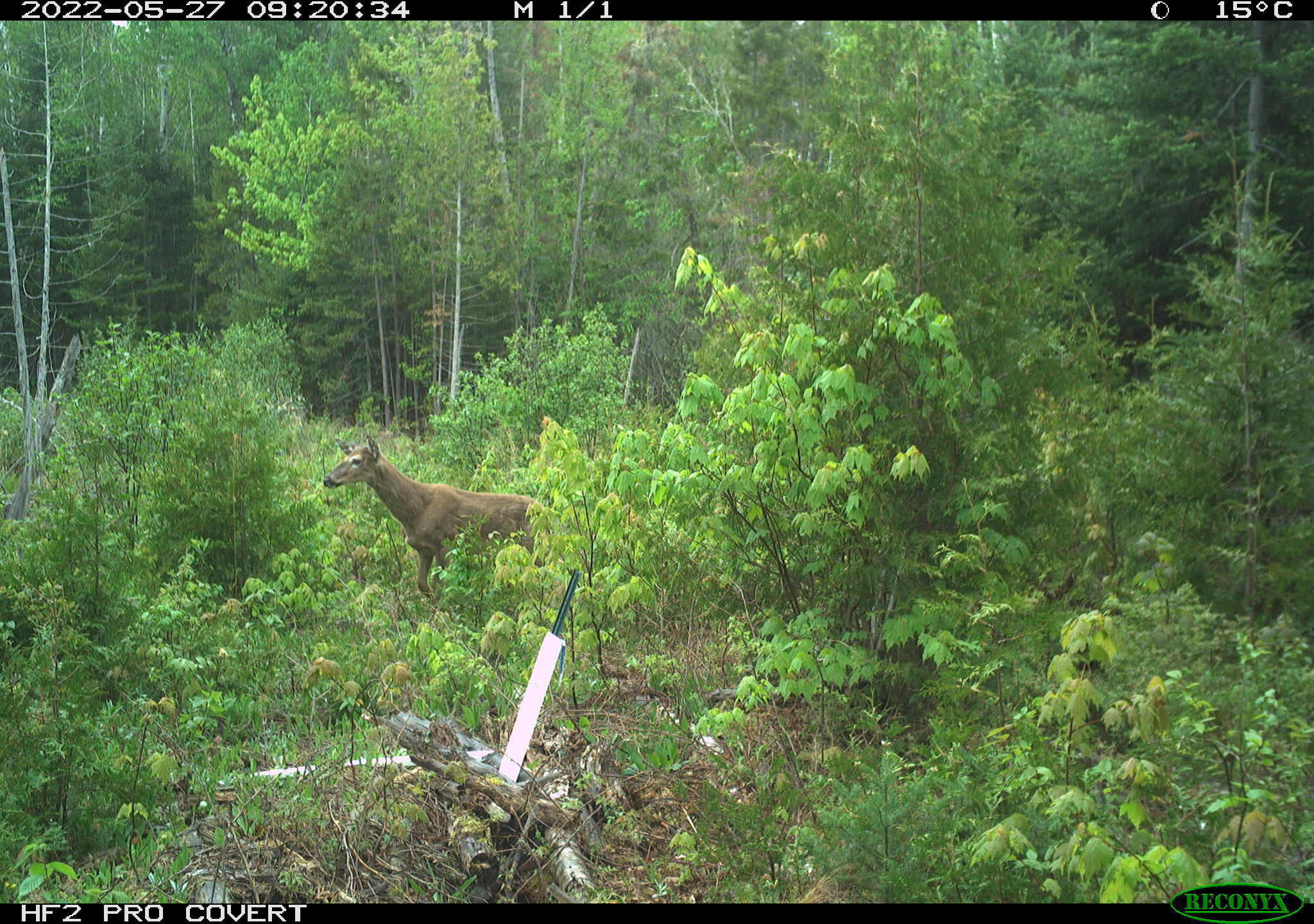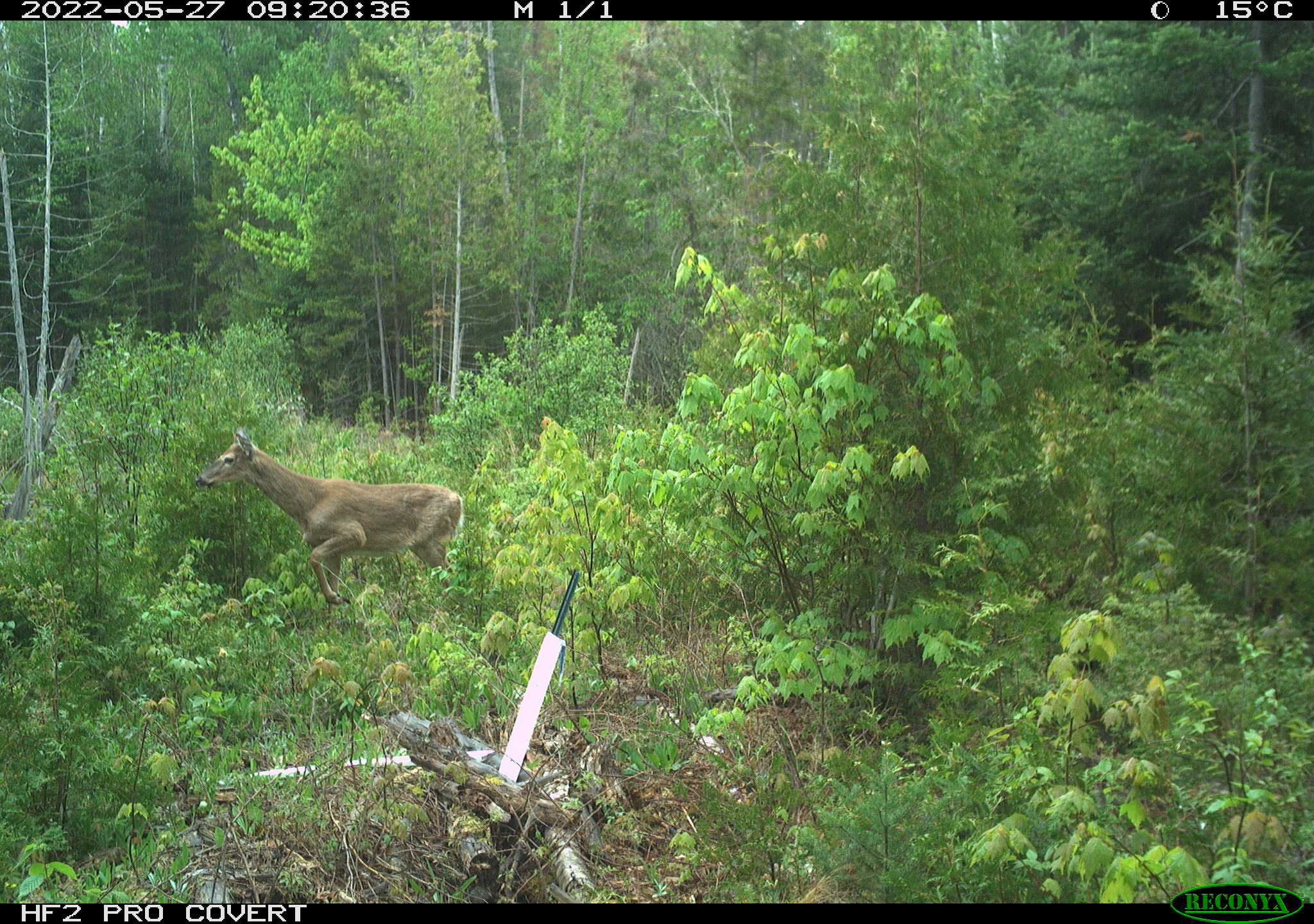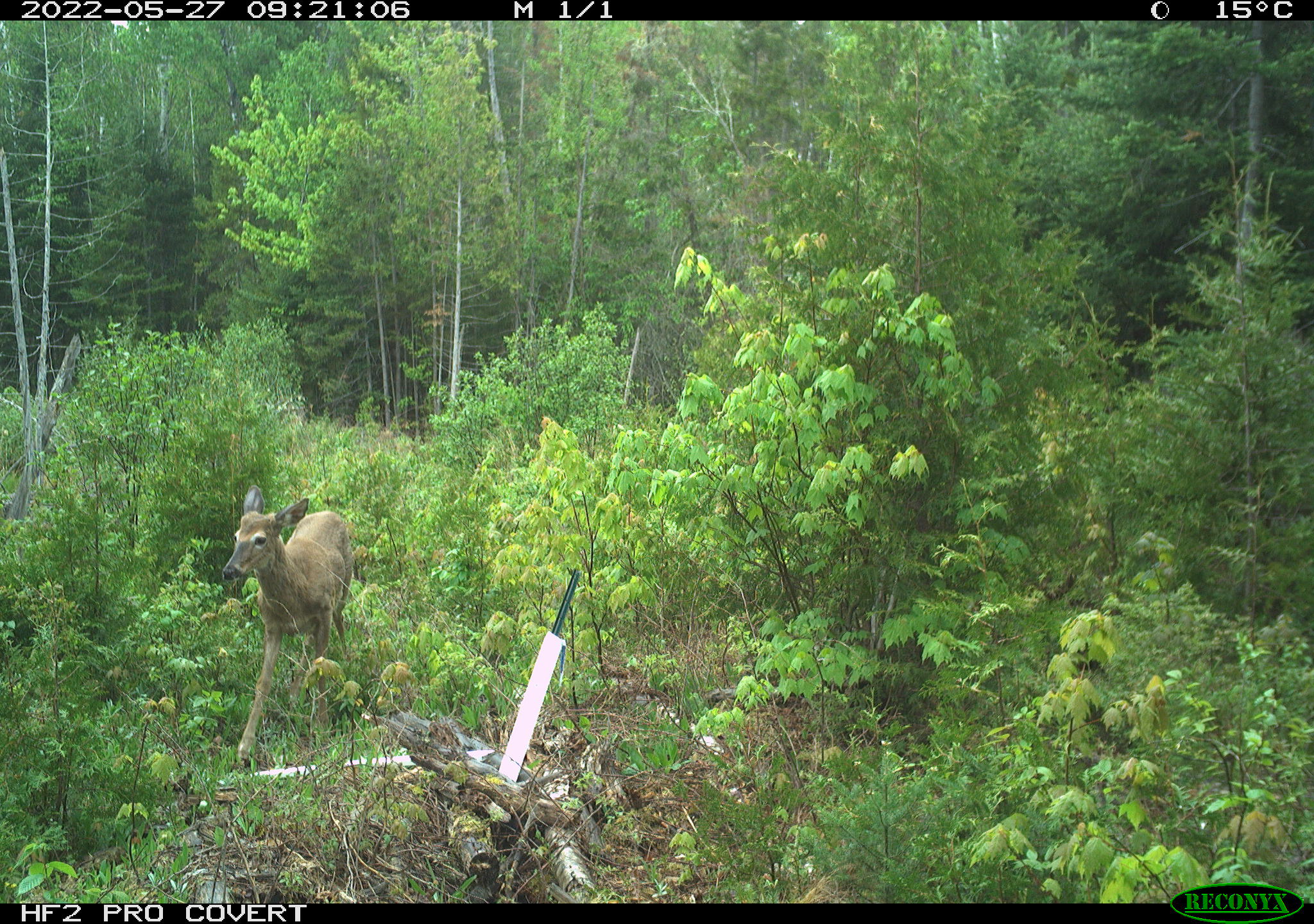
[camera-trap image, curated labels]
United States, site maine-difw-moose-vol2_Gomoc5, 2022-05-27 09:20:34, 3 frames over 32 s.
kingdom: Animalia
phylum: Chordata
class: Mammalia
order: Artiodactyla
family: Cervidae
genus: Odocoileus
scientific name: Odocoileus virginianus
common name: white-tailed deer